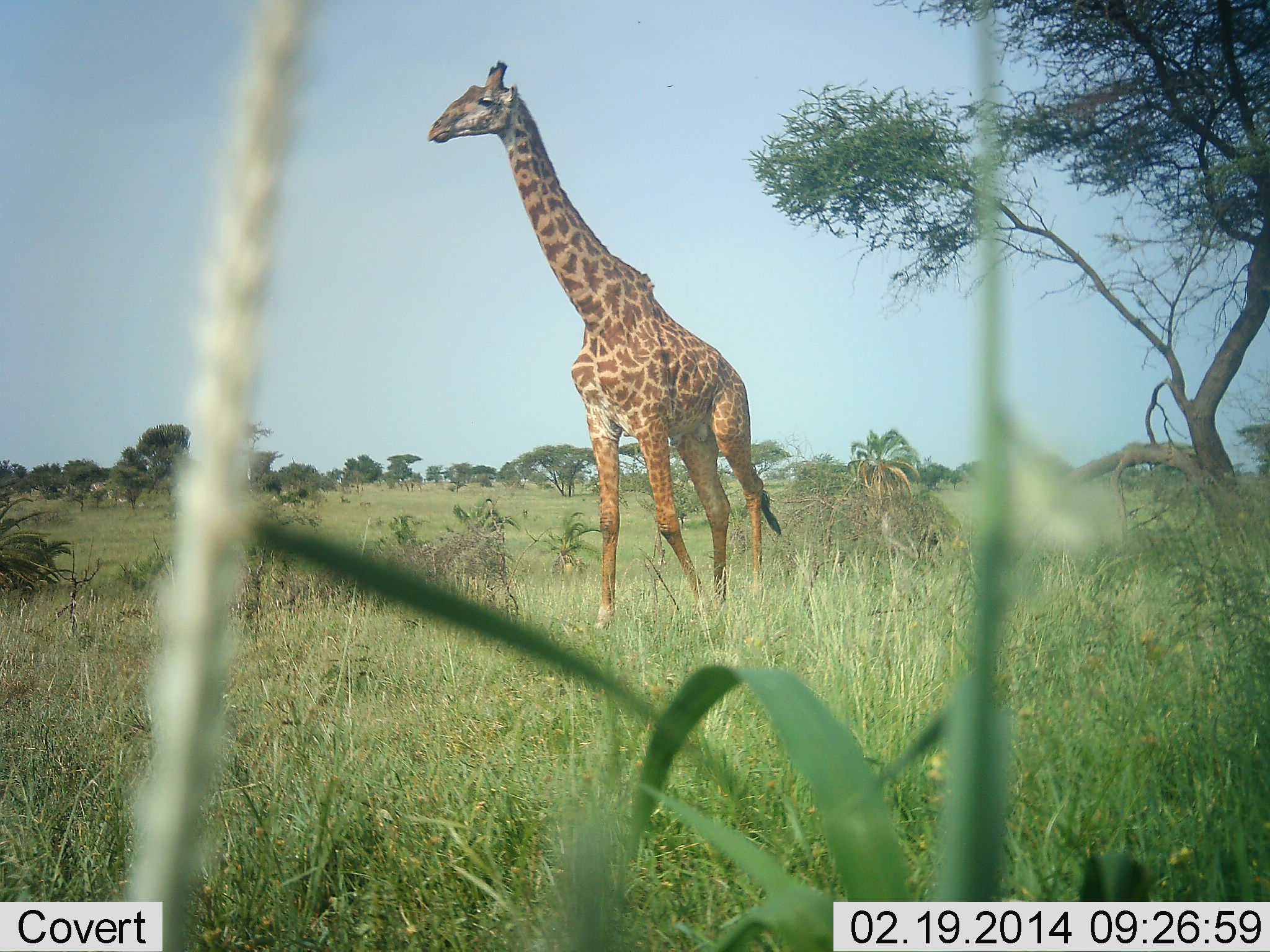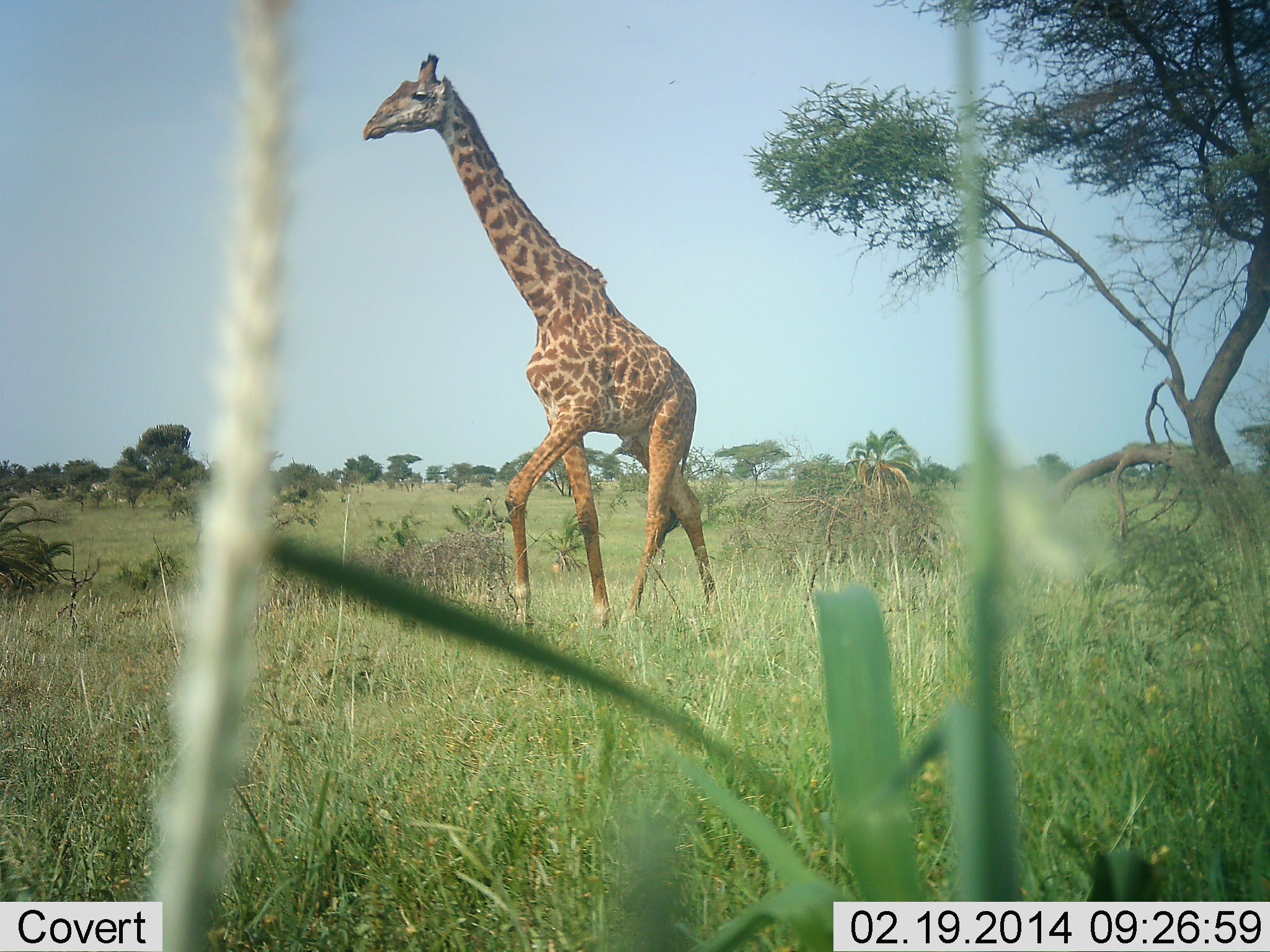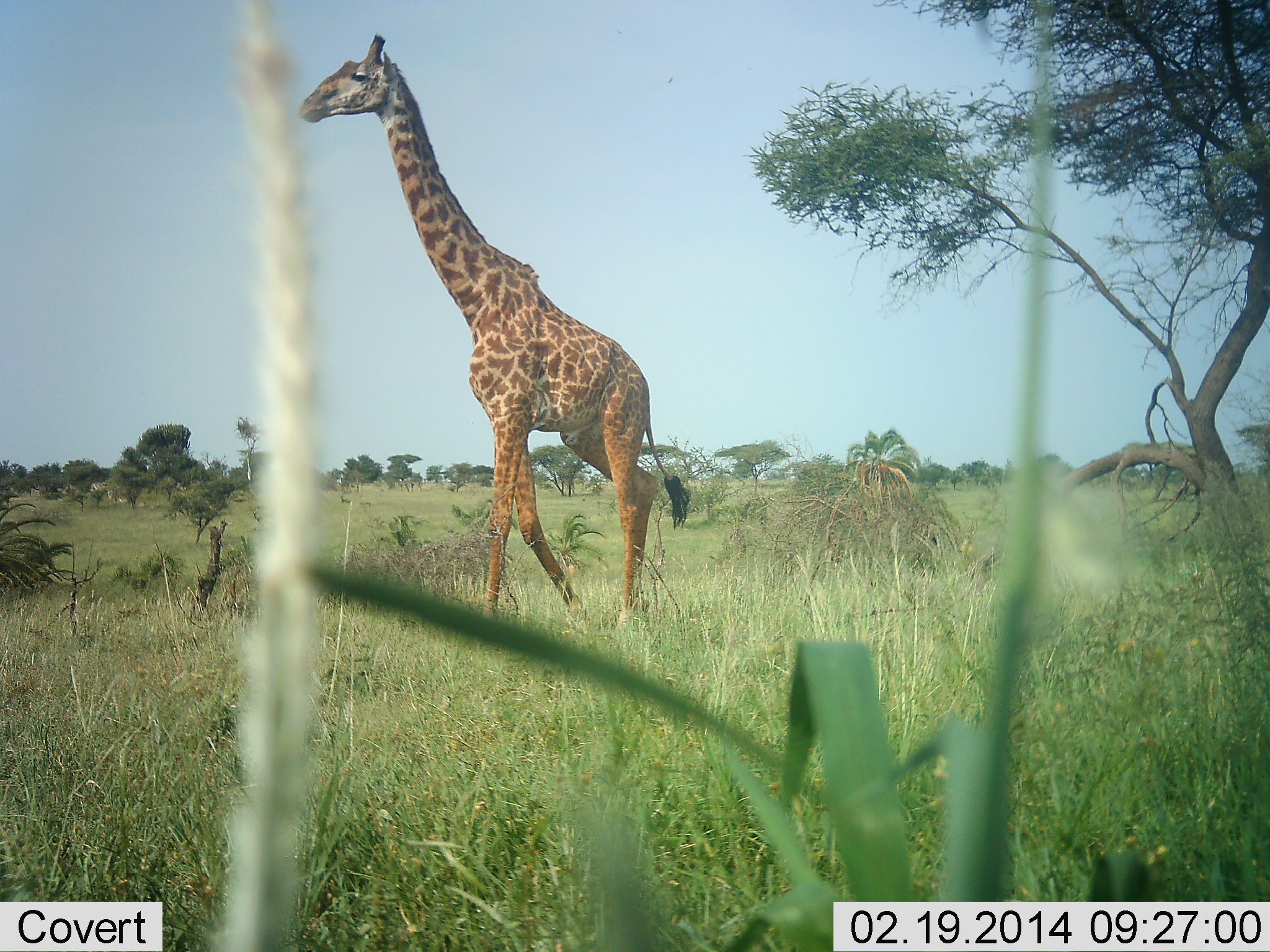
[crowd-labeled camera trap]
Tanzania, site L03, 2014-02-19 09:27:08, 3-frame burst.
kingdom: Animalia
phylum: Chordata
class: Mammalia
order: Artiodactyla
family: Giraffidae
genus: Giraffa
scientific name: Giraffa camelopardalis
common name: giraffe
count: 1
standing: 0%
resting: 0%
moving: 90%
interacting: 10%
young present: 10%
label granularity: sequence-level